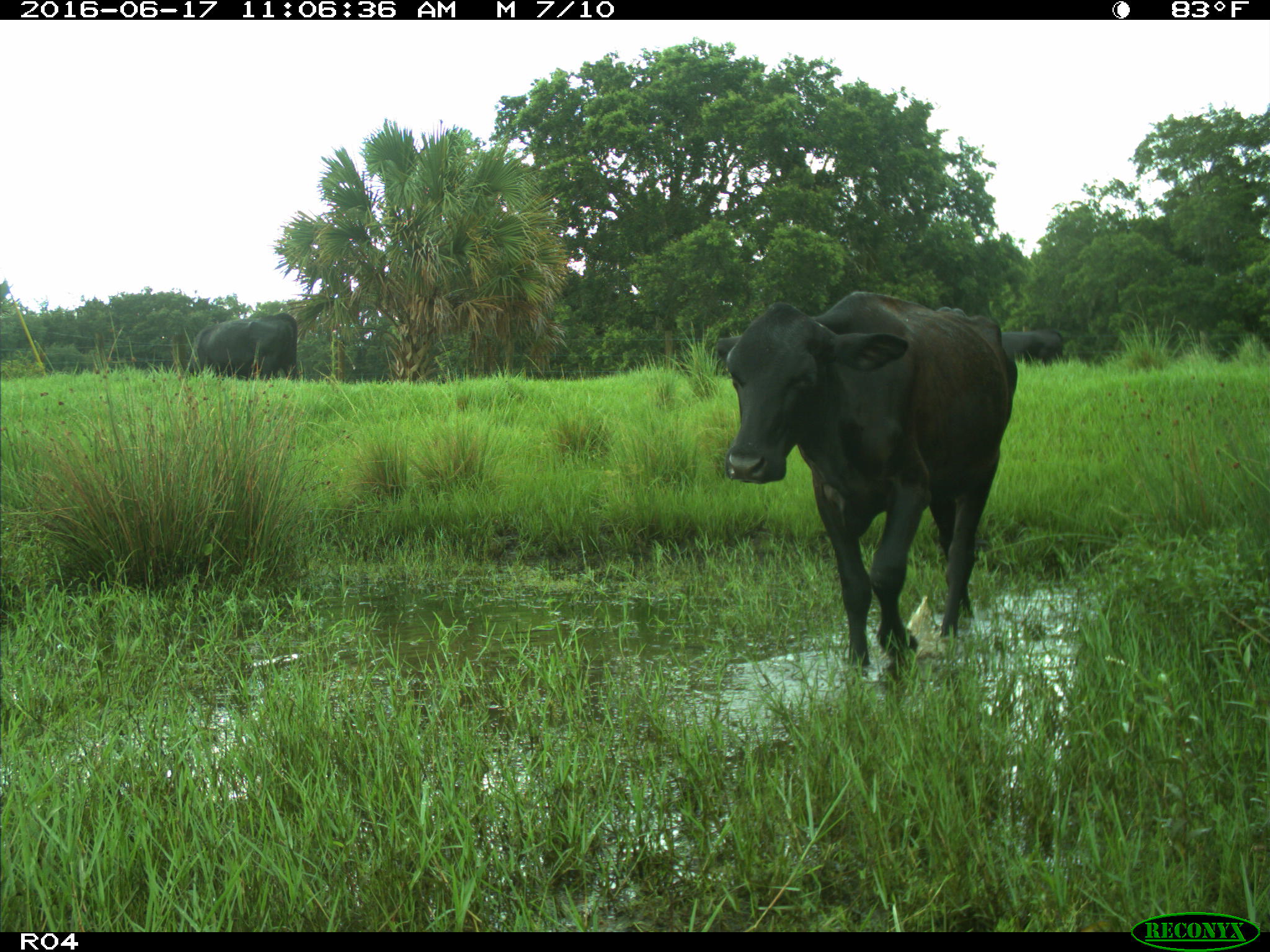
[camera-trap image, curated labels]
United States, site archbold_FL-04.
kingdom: Animalia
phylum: Chordata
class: Mammalia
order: Artiodactyla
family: Bovidae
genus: Bos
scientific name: Bos taurus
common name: domestic cow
Bos taurus (domestic cow).